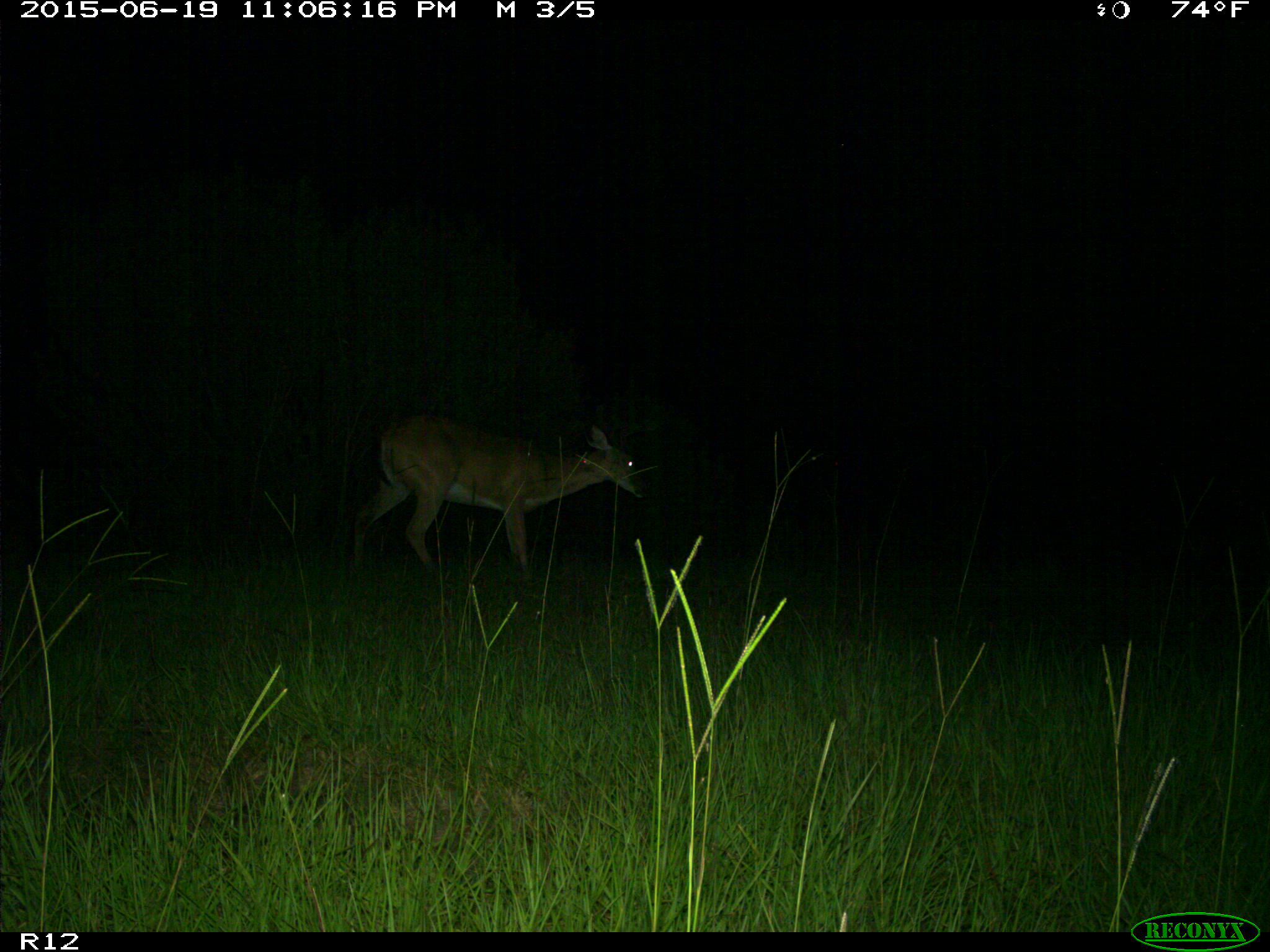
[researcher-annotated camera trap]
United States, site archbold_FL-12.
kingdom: Animalia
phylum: Chordata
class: Mammalia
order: Artiodactyla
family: Cervidae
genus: Odocoileus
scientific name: Odocoileus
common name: deer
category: unidentified deer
Unidentified deer (deer) (Odocoileus).